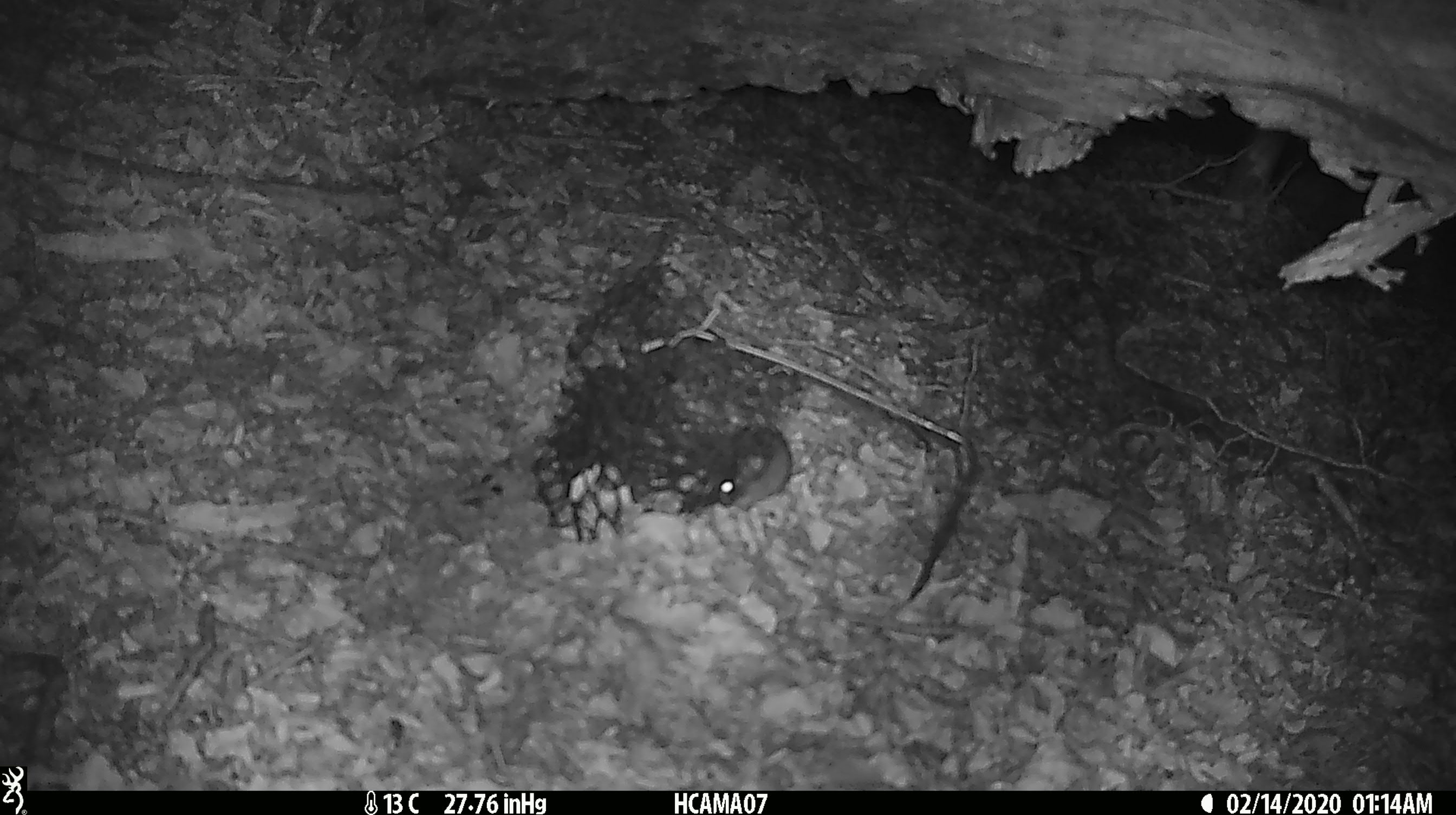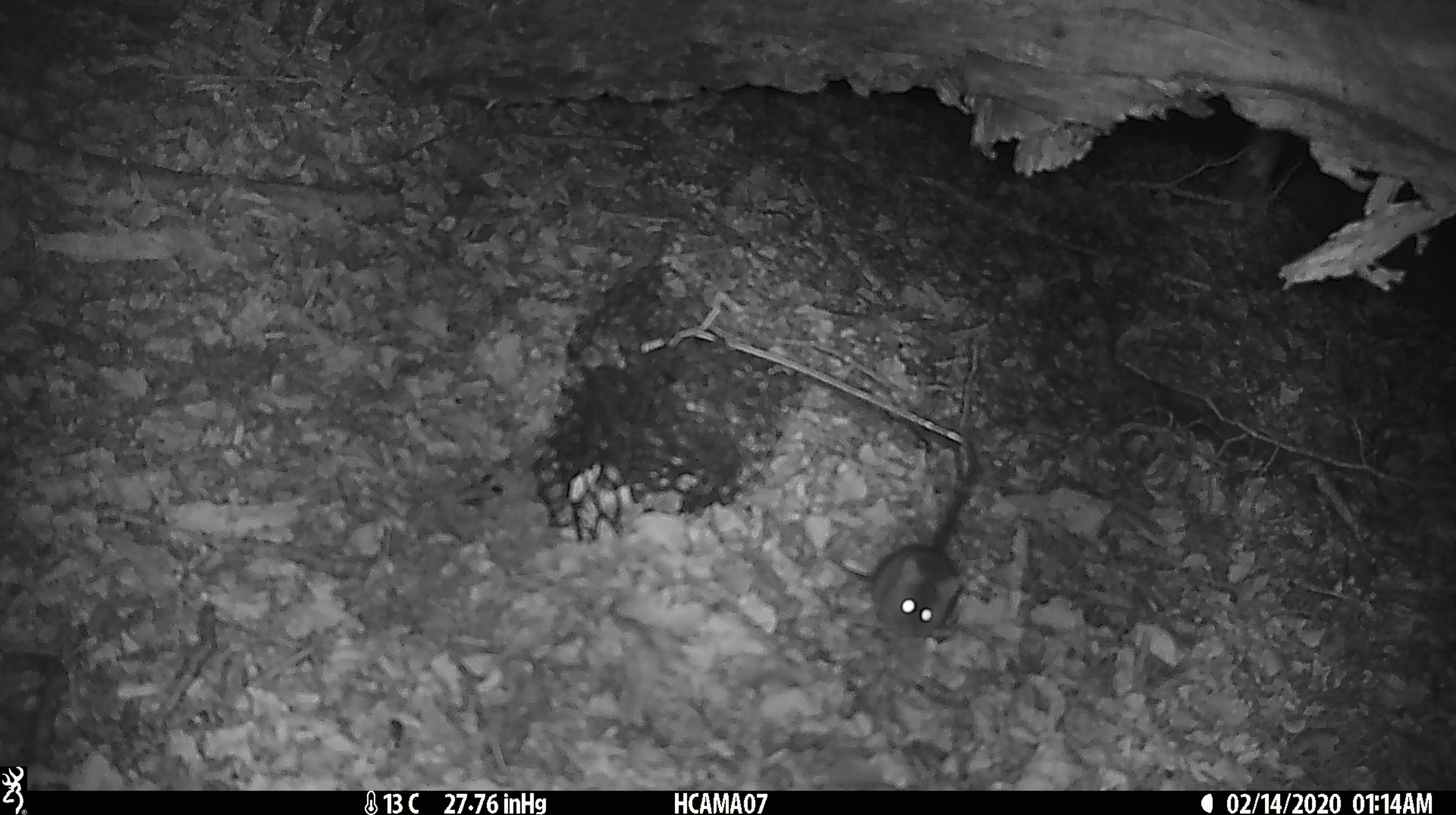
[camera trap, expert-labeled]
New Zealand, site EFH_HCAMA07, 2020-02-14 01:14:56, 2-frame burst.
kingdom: Animalia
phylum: Chordata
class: Mammalia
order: Rodentia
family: Muridae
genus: Mus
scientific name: Mus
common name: mouse